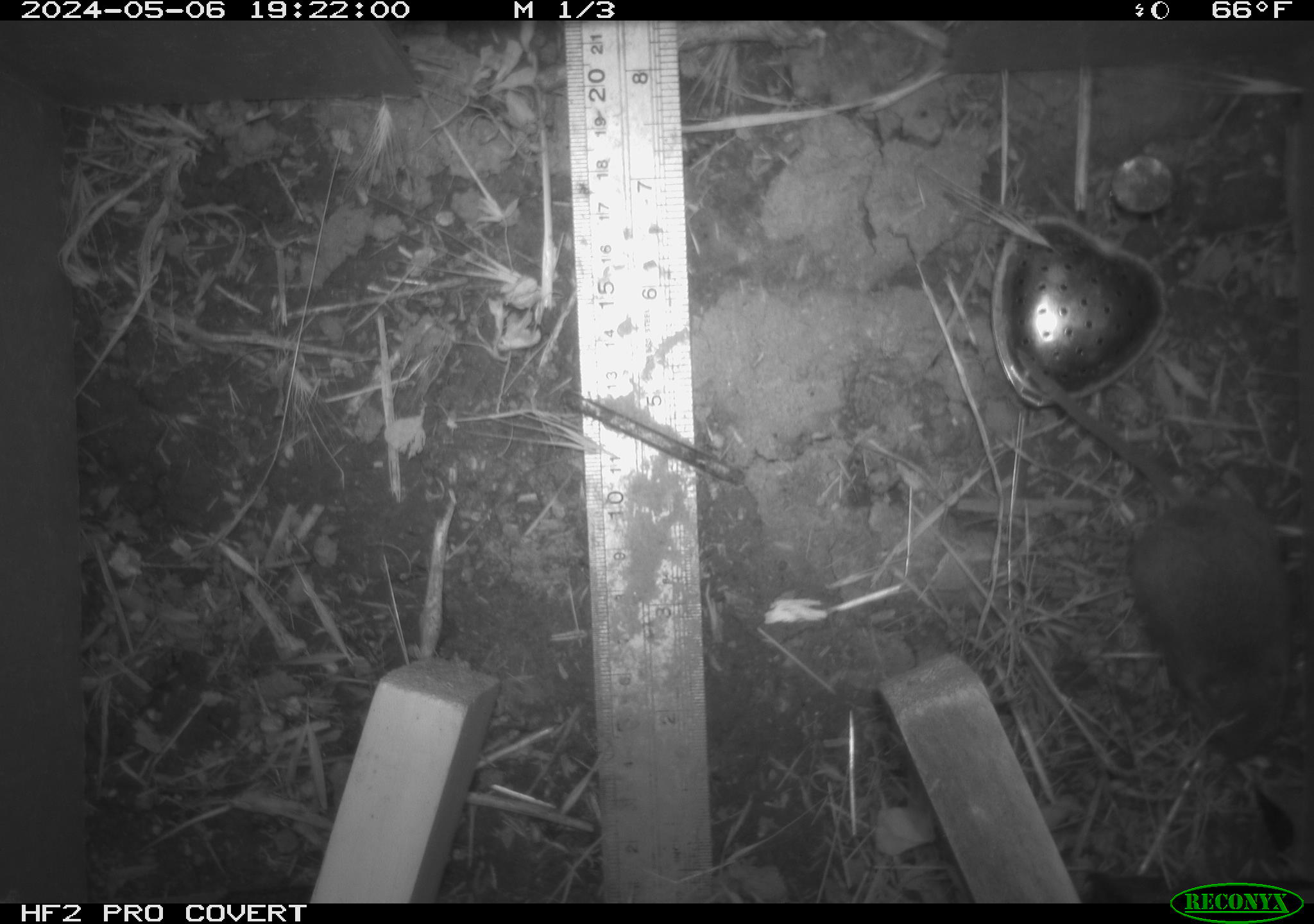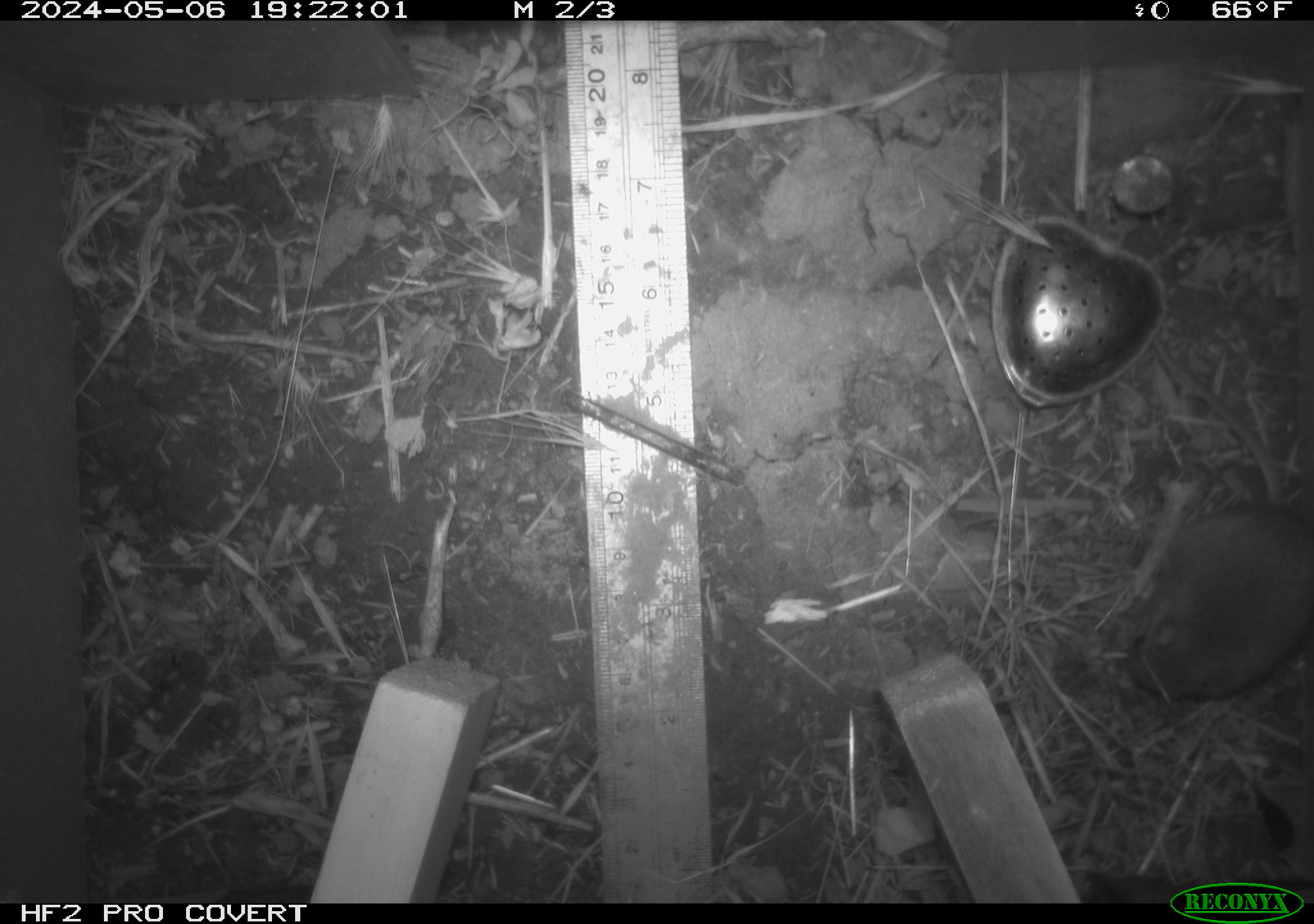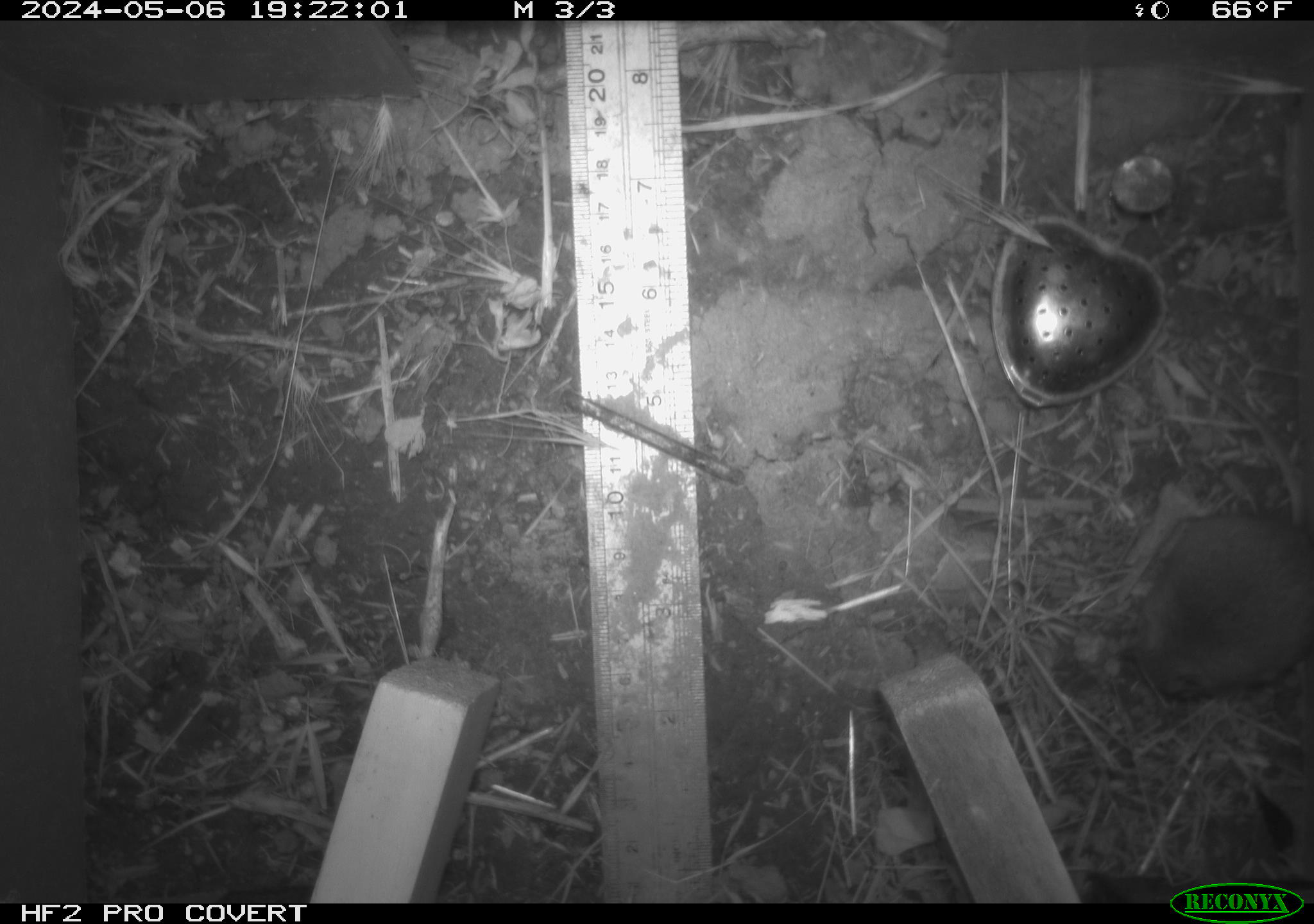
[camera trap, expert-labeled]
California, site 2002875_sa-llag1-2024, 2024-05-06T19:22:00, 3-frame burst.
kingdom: Animalia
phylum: Chordata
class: Mammalia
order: Rodentia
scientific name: Rodentia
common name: mouse species